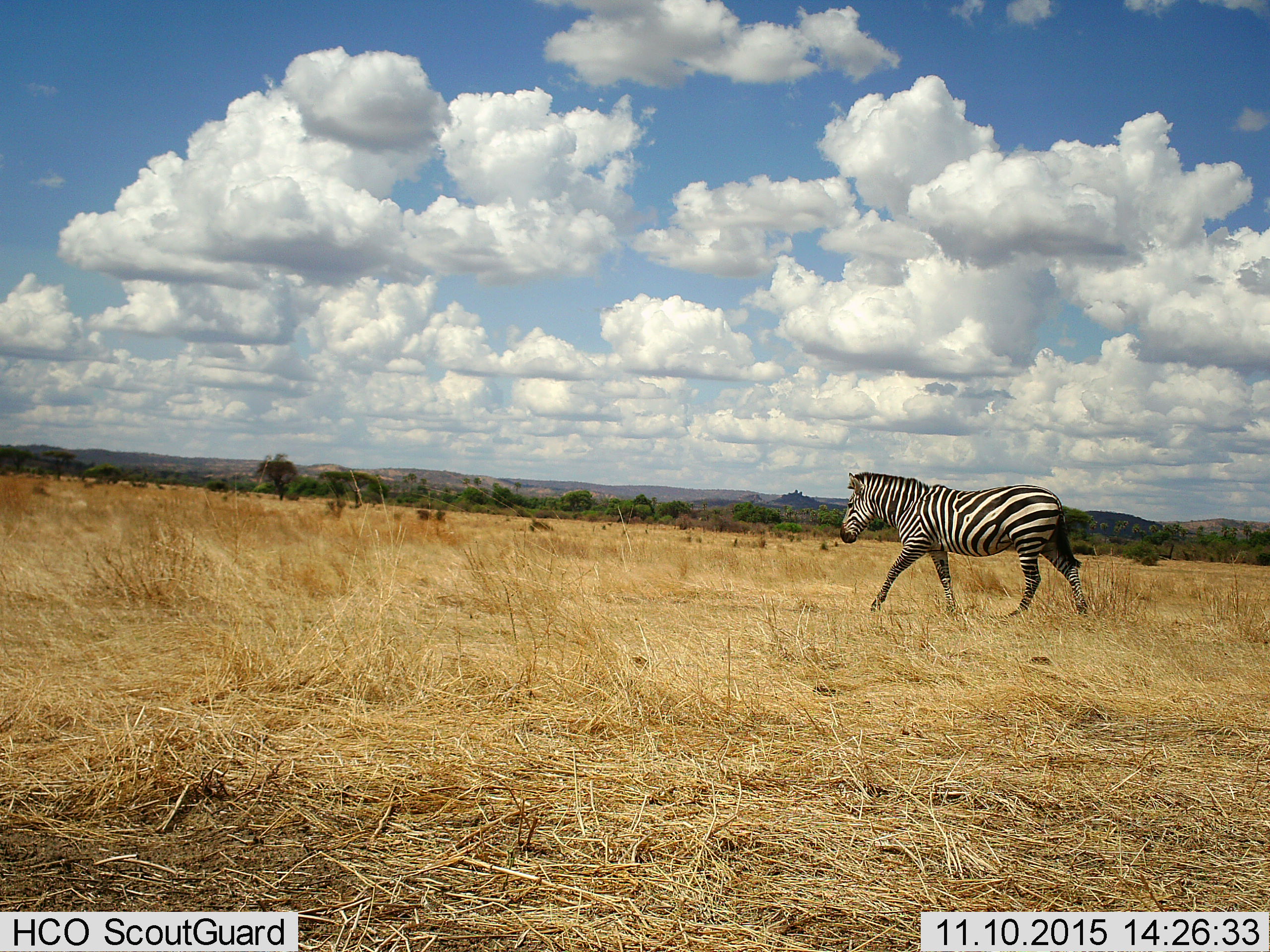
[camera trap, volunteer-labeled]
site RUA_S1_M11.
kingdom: Animalia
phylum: Chordata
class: Mammalia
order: Perissodactyla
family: Equidae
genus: Equus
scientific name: Equus quagga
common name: plains zebra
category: zebraplains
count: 1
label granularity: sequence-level